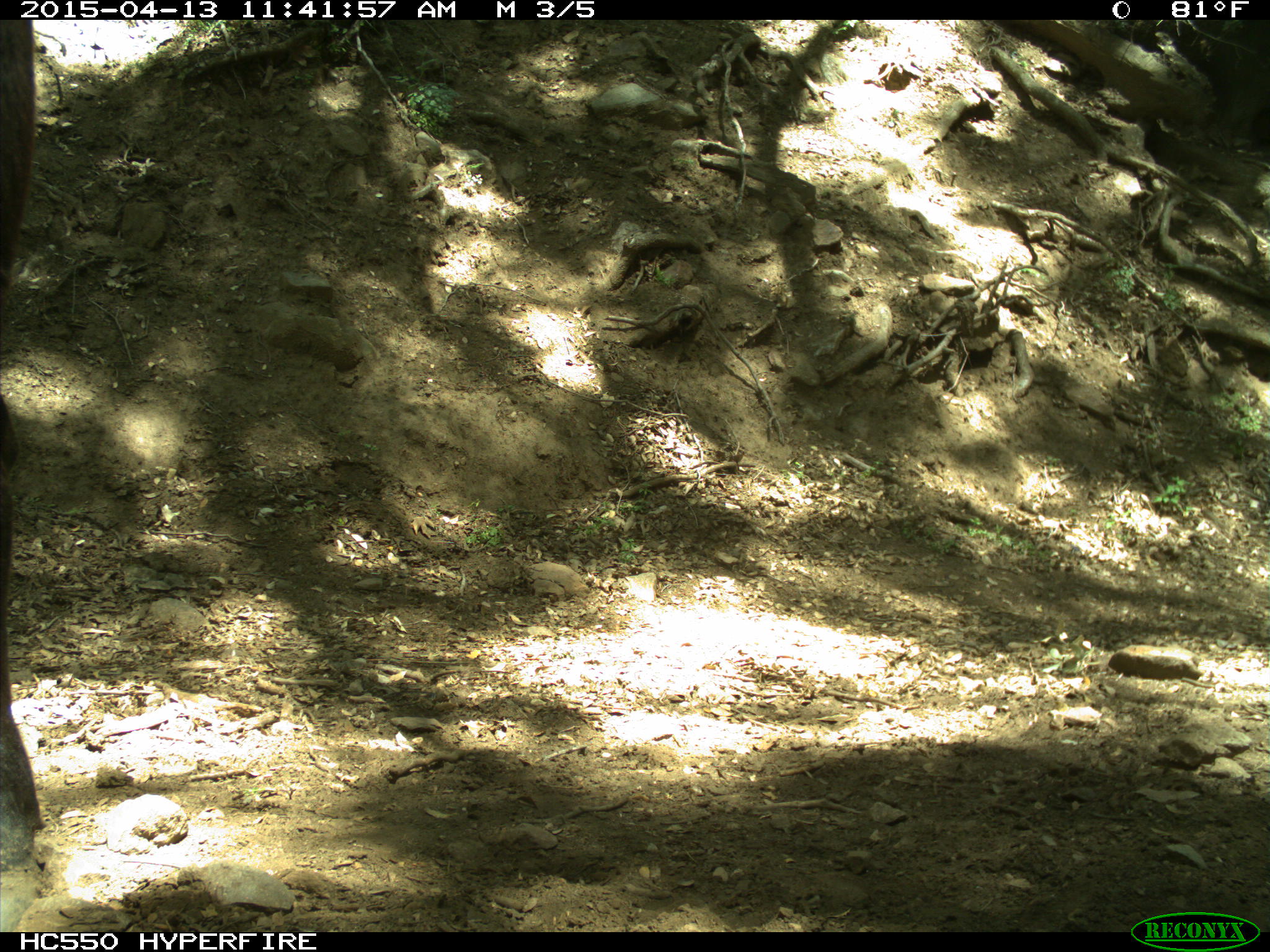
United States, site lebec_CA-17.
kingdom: Animalia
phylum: Chordata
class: Mammalia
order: Artiodactyla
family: Bovidae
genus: Bos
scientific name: Bos taurus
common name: domestic cow